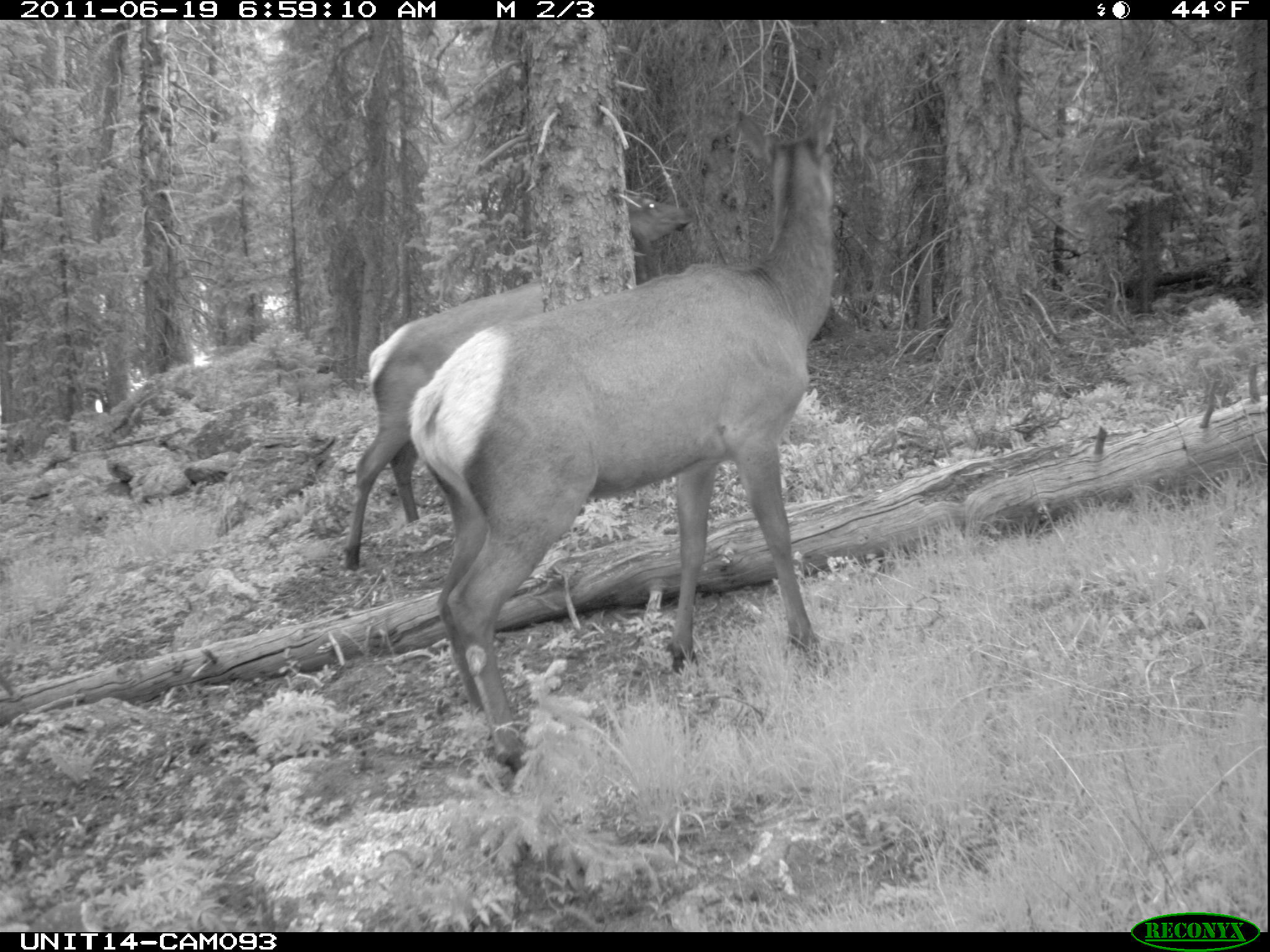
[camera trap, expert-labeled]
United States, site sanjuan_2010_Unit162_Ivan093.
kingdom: Animalia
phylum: Chordata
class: Mammalia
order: Artiodactyla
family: Cervidae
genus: Cervus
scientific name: Cervus elaphus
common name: red deer